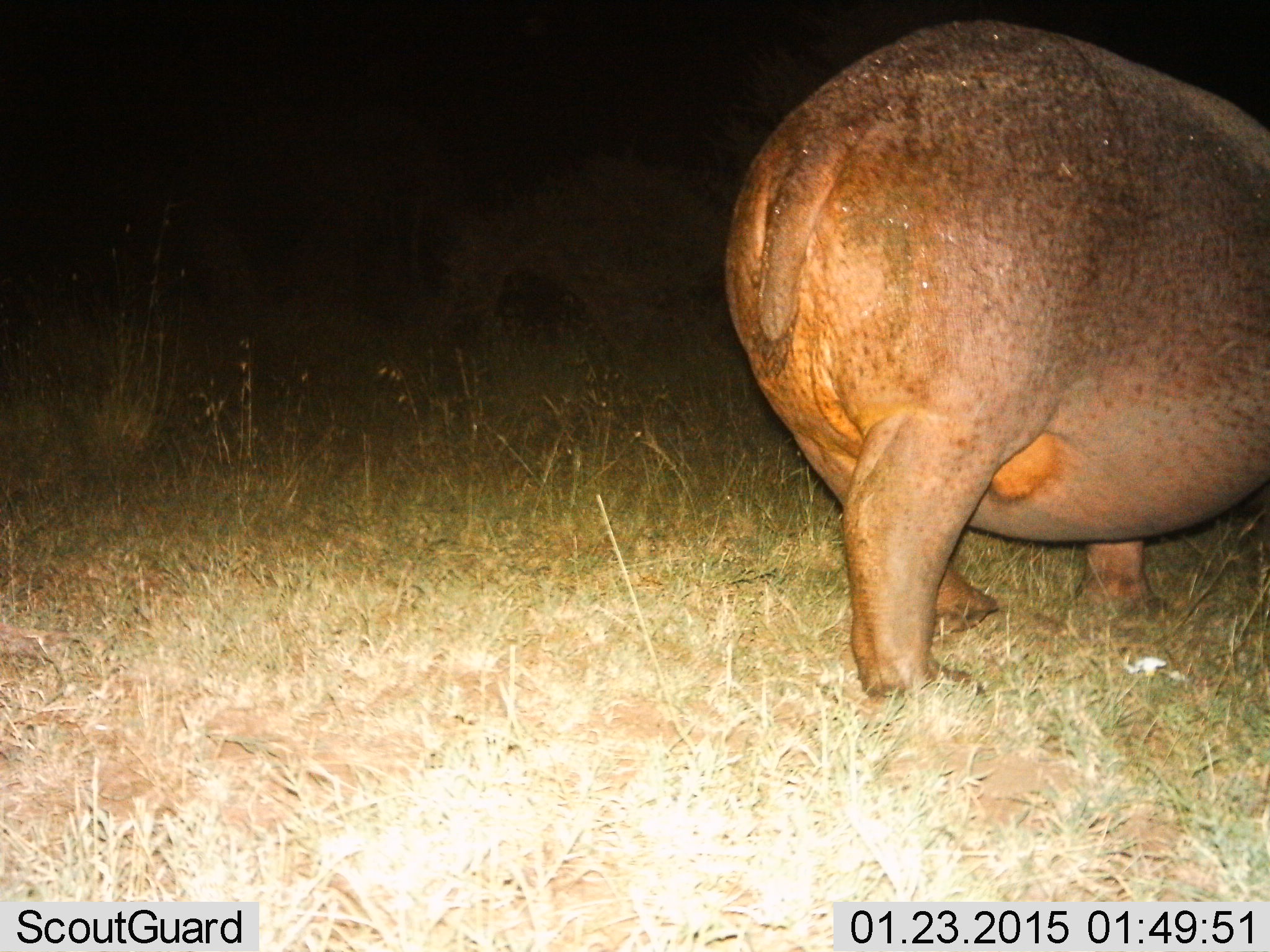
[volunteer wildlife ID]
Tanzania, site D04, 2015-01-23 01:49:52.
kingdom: Animalia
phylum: Chordata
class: Mammalia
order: Artiodactyla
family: Hippopotamidae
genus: Hippopotamus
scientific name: Hippopotamus amphibius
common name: hippopotamus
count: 1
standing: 30%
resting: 0%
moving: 60%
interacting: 0%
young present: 0%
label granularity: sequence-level